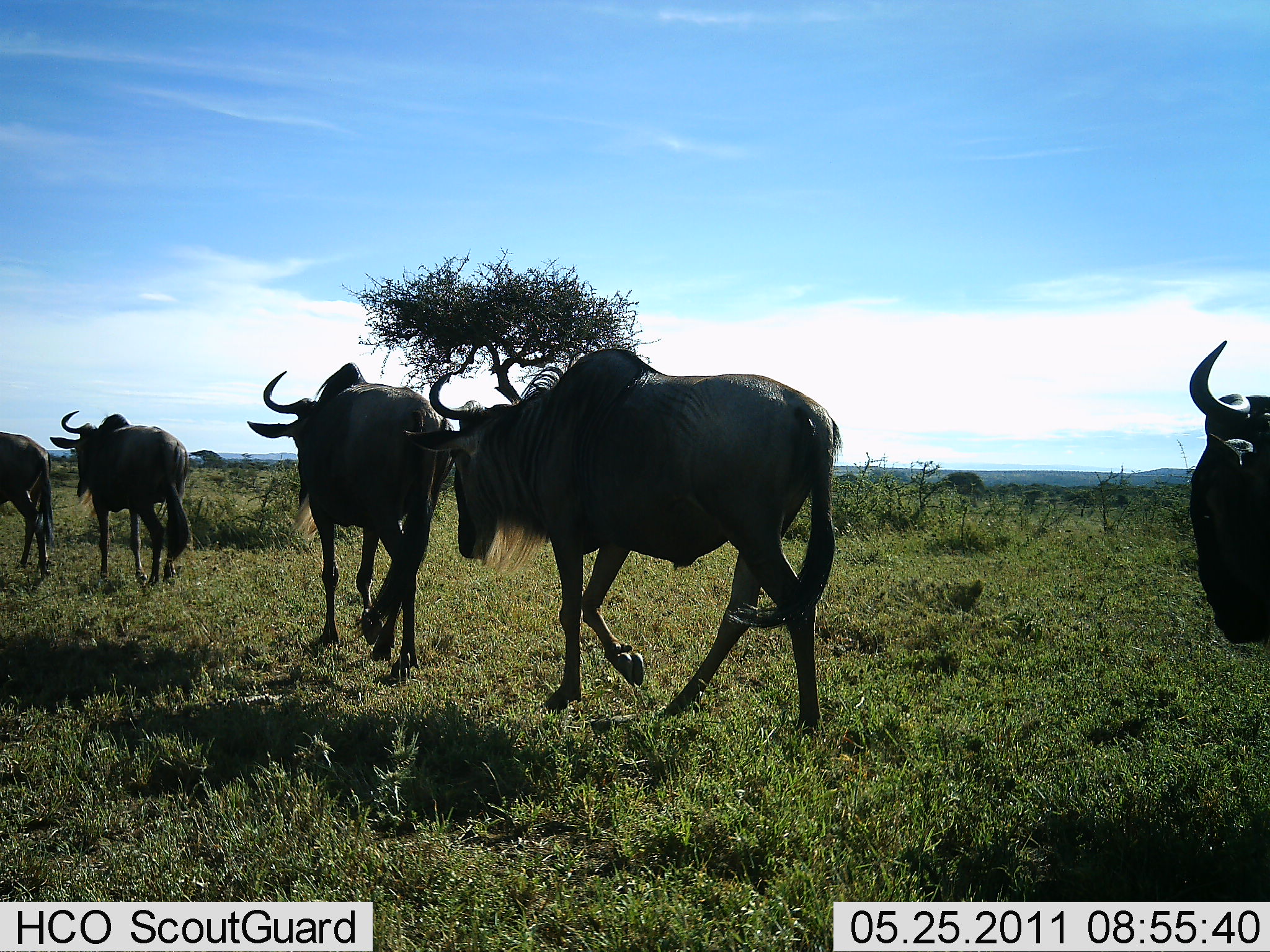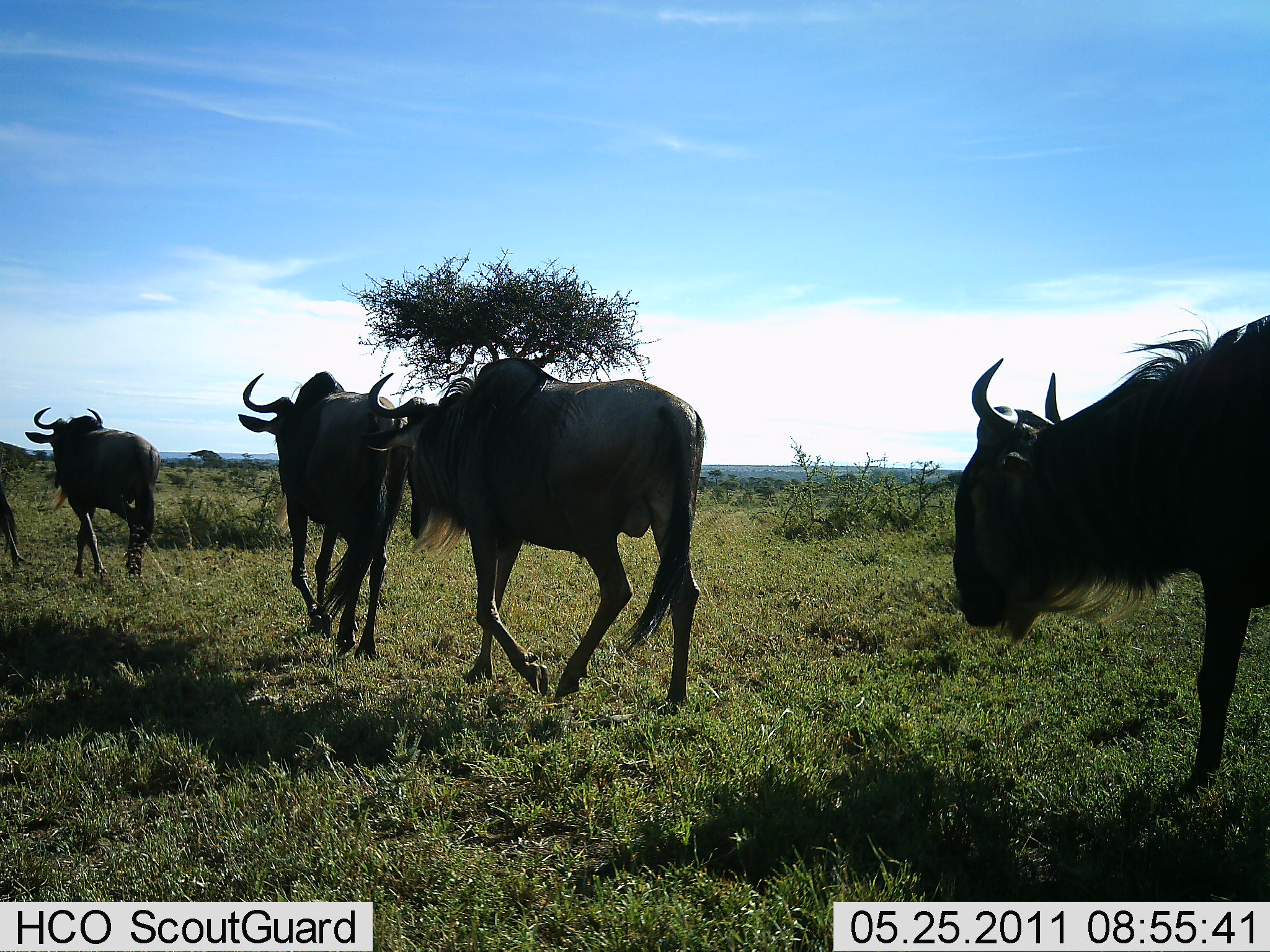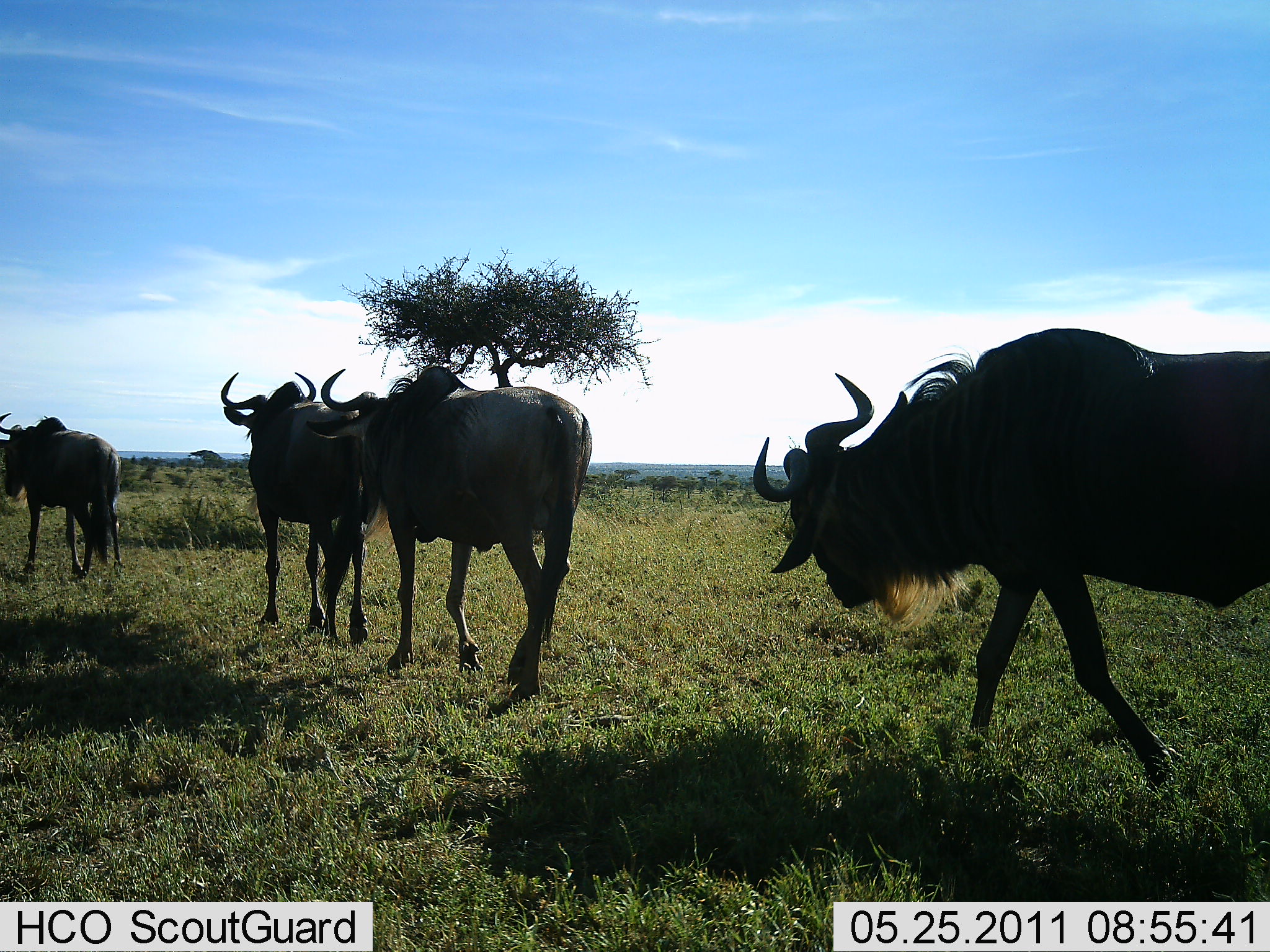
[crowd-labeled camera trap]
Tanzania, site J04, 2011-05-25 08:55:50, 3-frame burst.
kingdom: Animalia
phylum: Chordata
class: Mammalia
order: Artiodactyla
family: Bovidae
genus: Connochaetes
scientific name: Connochaetes taurinus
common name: blue wildebeest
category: wildebeest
Wildebeest (blue wildebeest) (Connochaetes taurinus), count 5. Behavior (volunteer vote fractions): standing 0%, resting 0%, moving 100%, interacting 0%. Young present (vote fraction): 0%. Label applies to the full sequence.